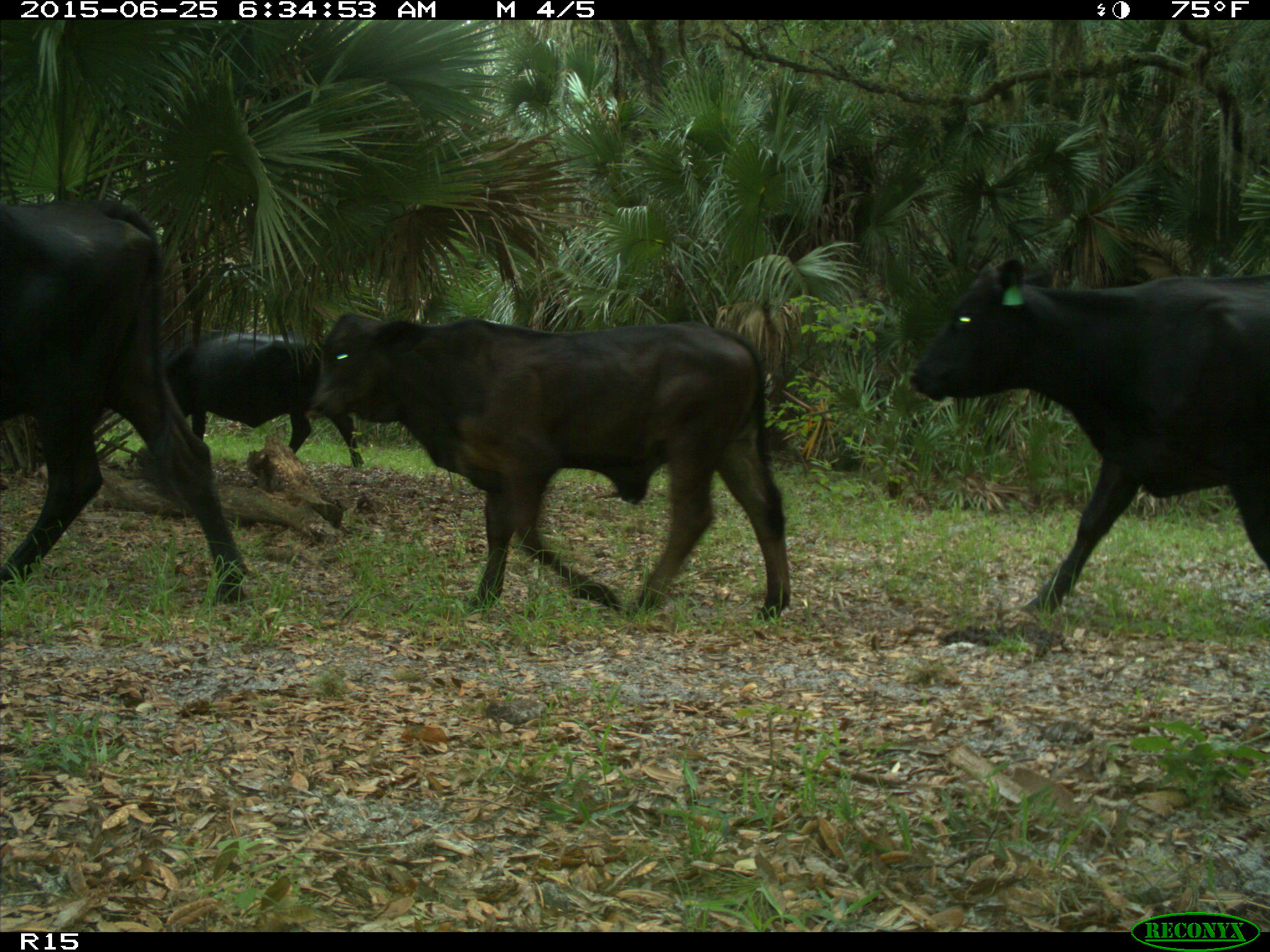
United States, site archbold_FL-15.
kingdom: Animalia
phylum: Chordata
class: Mammalia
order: Artiodactyla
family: Bovidae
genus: Bos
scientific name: Bos taurus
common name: domestic cow